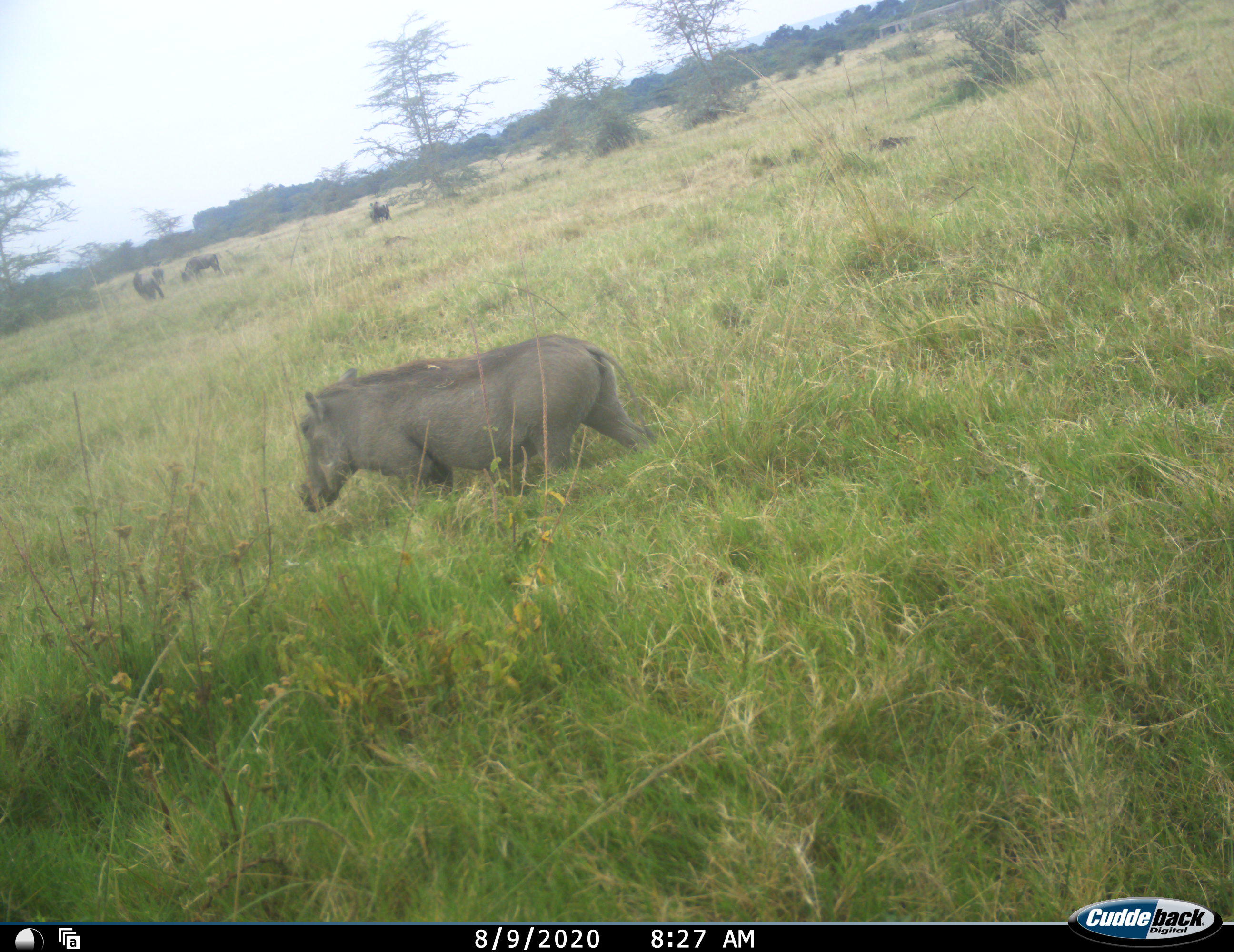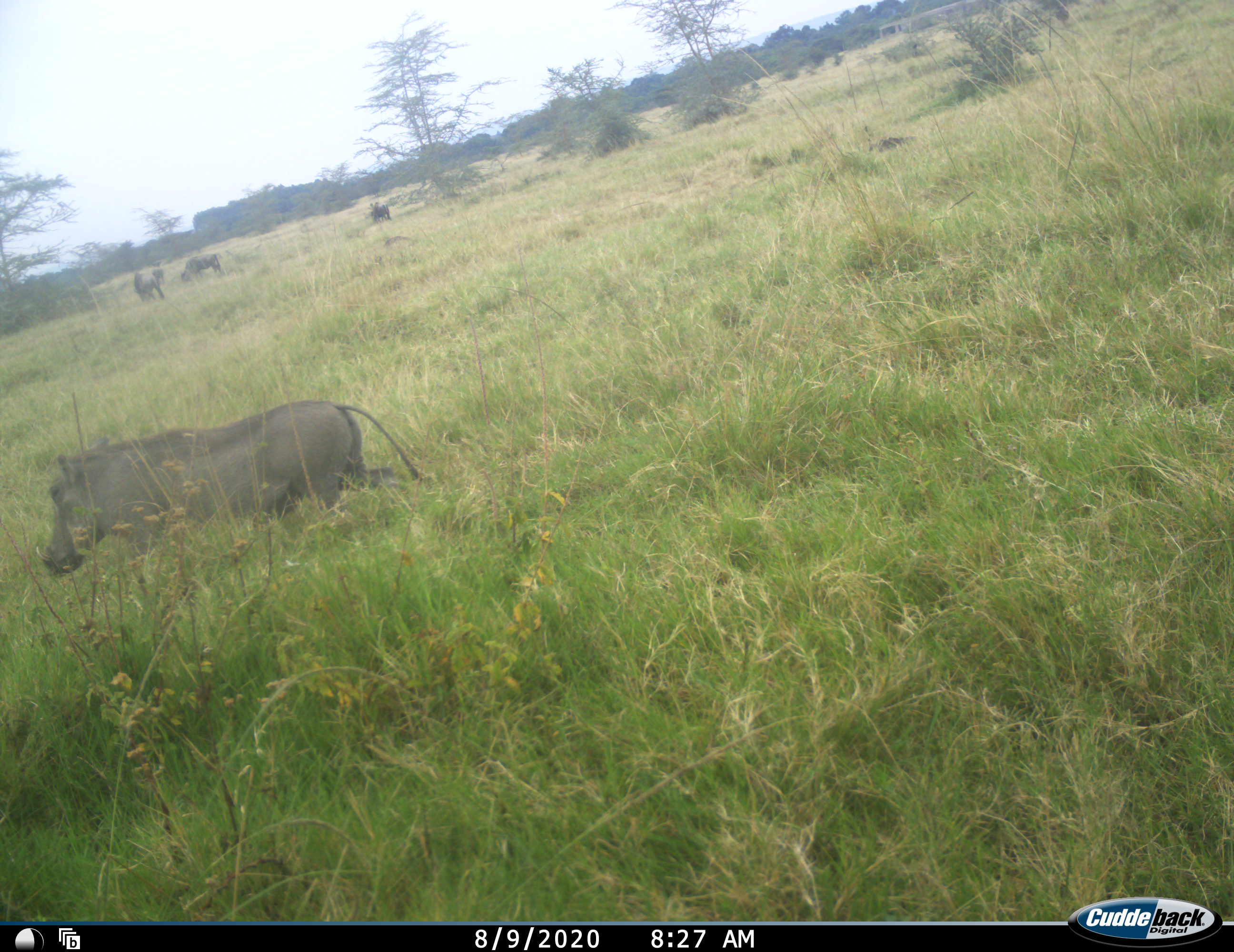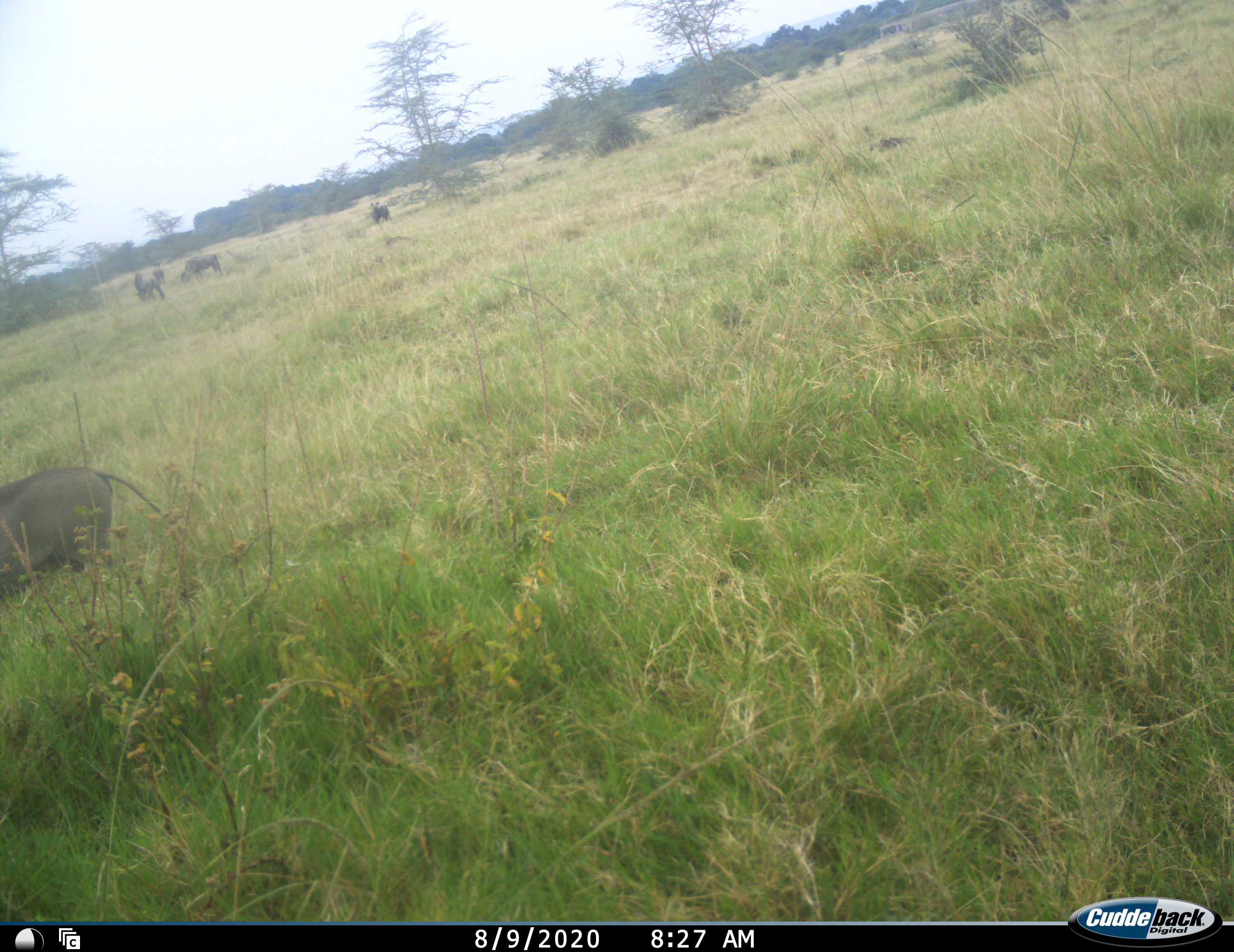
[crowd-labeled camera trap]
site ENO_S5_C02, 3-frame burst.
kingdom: Animalia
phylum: Chordata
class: Mammalia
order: Artiodactyla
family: Suidae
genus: Phacochoerus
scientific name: Phacochoerus africanus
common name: warthog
Warthog (Phacochoerus africanus), count 1. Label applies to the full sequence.